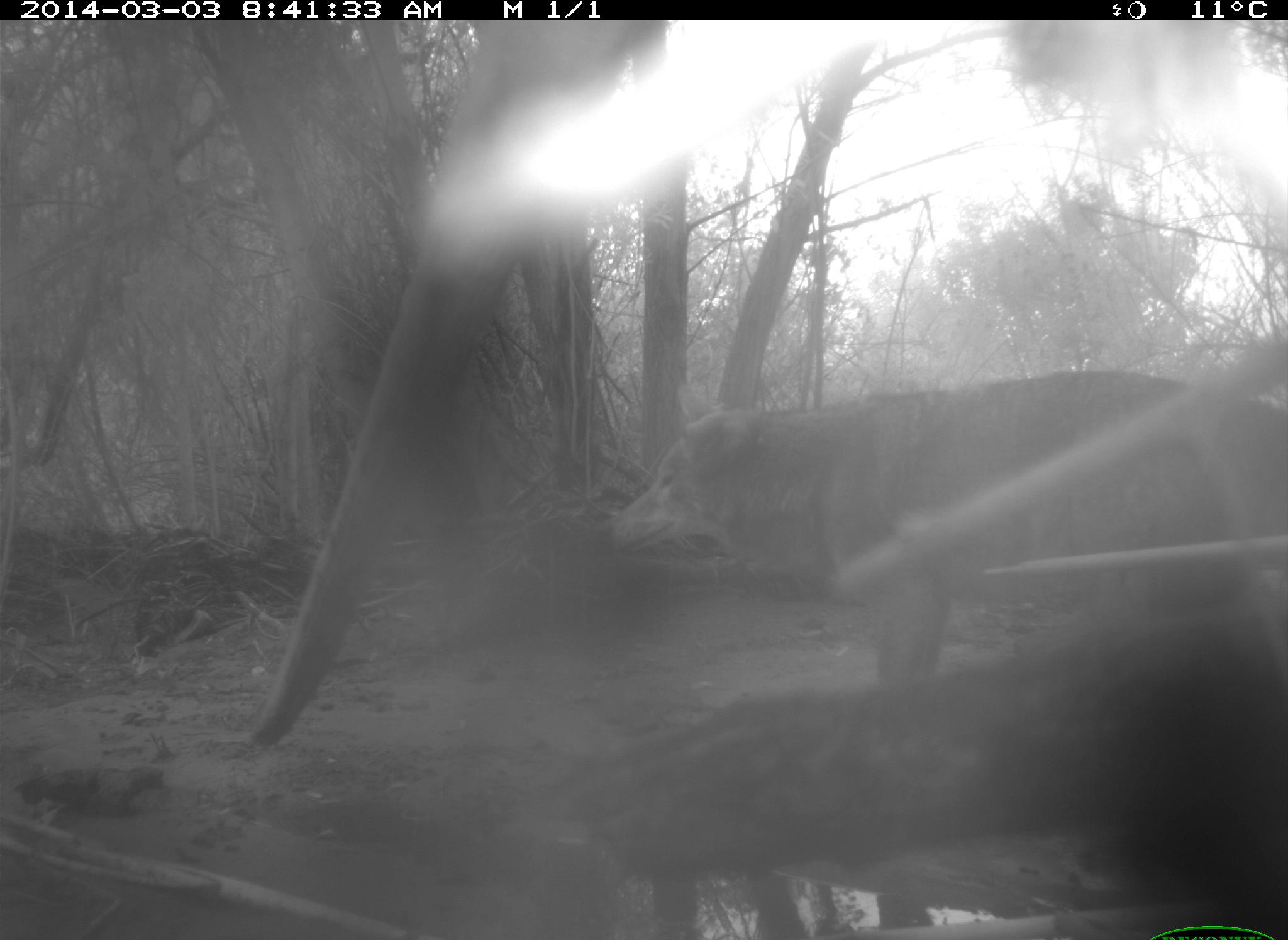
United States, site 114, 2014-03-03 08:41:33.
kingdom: Animalia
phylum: Chordata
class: Mammalia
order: Carnivora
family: Canidae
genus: Canis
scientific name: Canis latrans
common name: coyote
Coyote (Canis latrans).